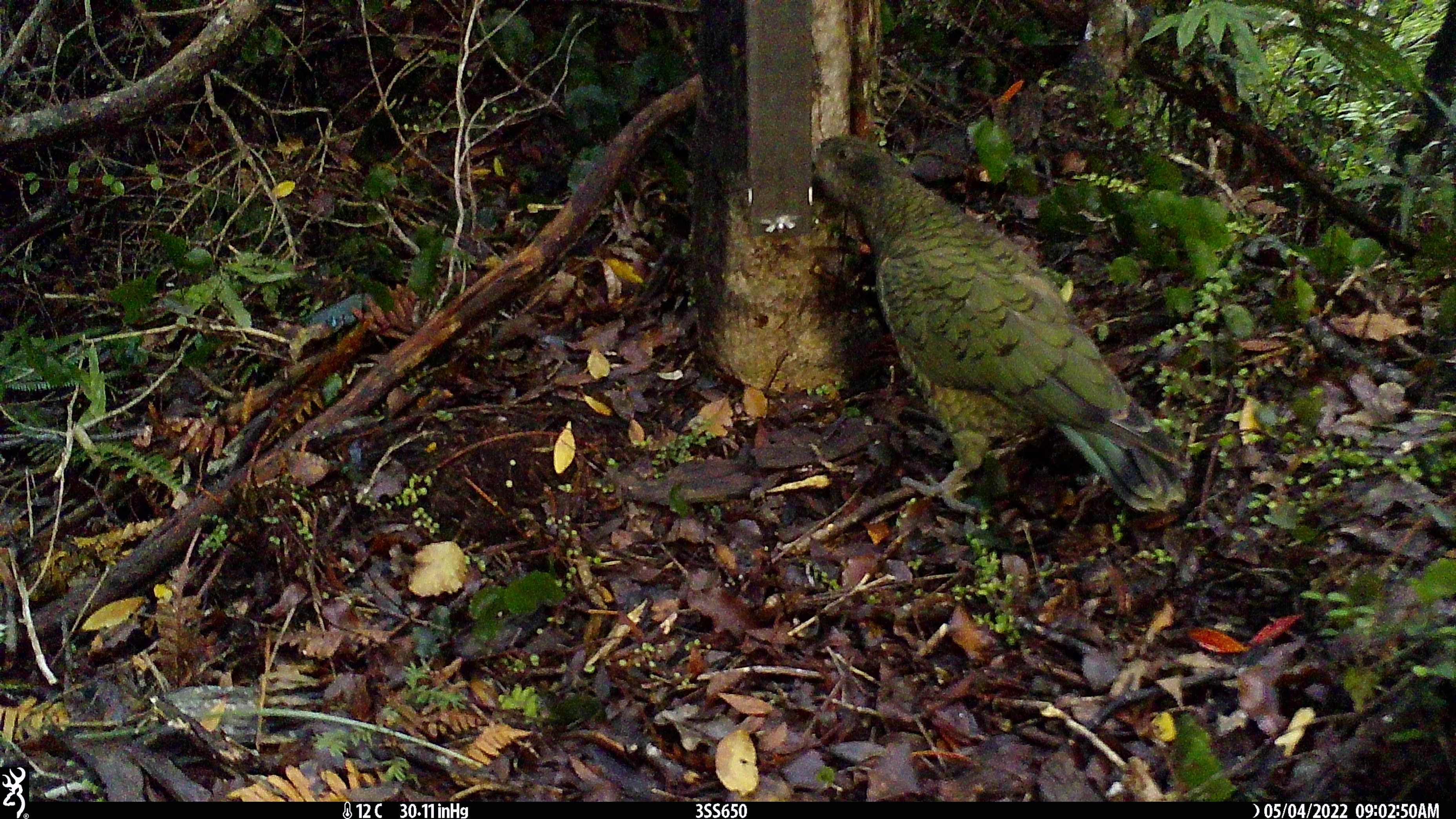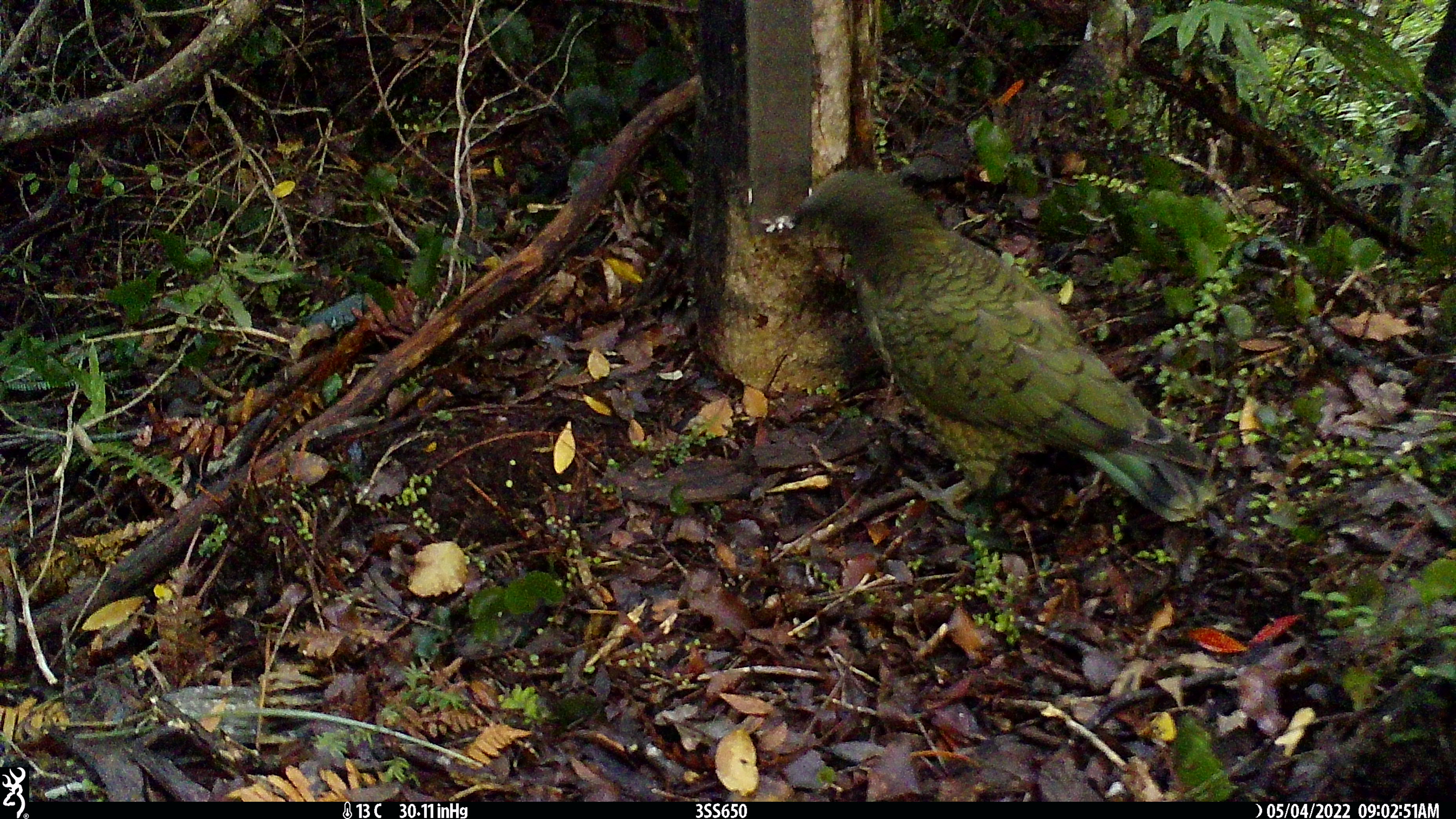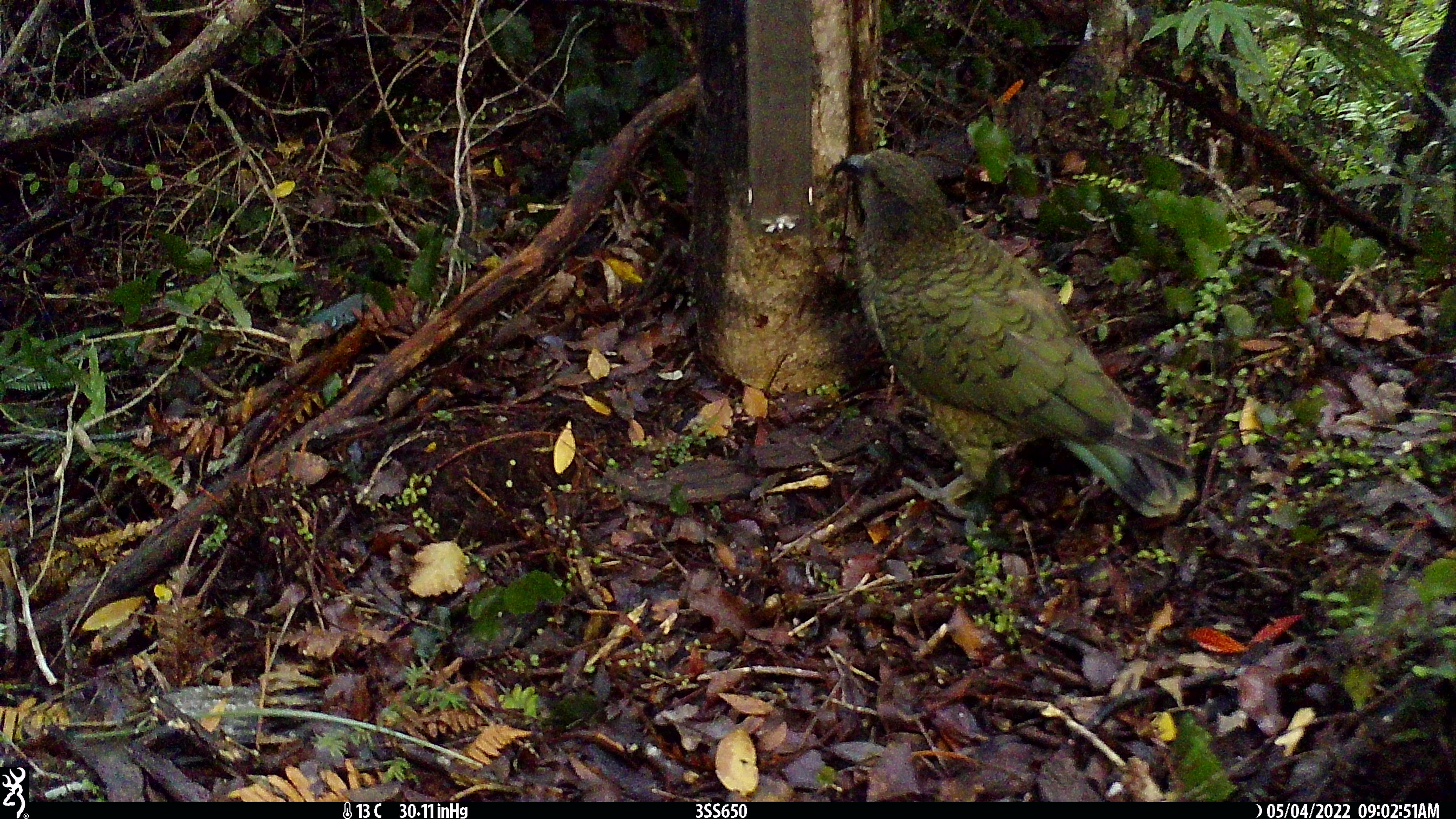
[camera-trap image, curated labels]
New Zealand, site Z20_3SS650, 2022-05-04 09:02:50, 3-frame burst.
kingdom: Animalia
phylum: Chordata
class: Aves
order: Psittaciformes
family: Strigopidae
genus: Nestor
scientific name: Nestor notabilis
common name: kea